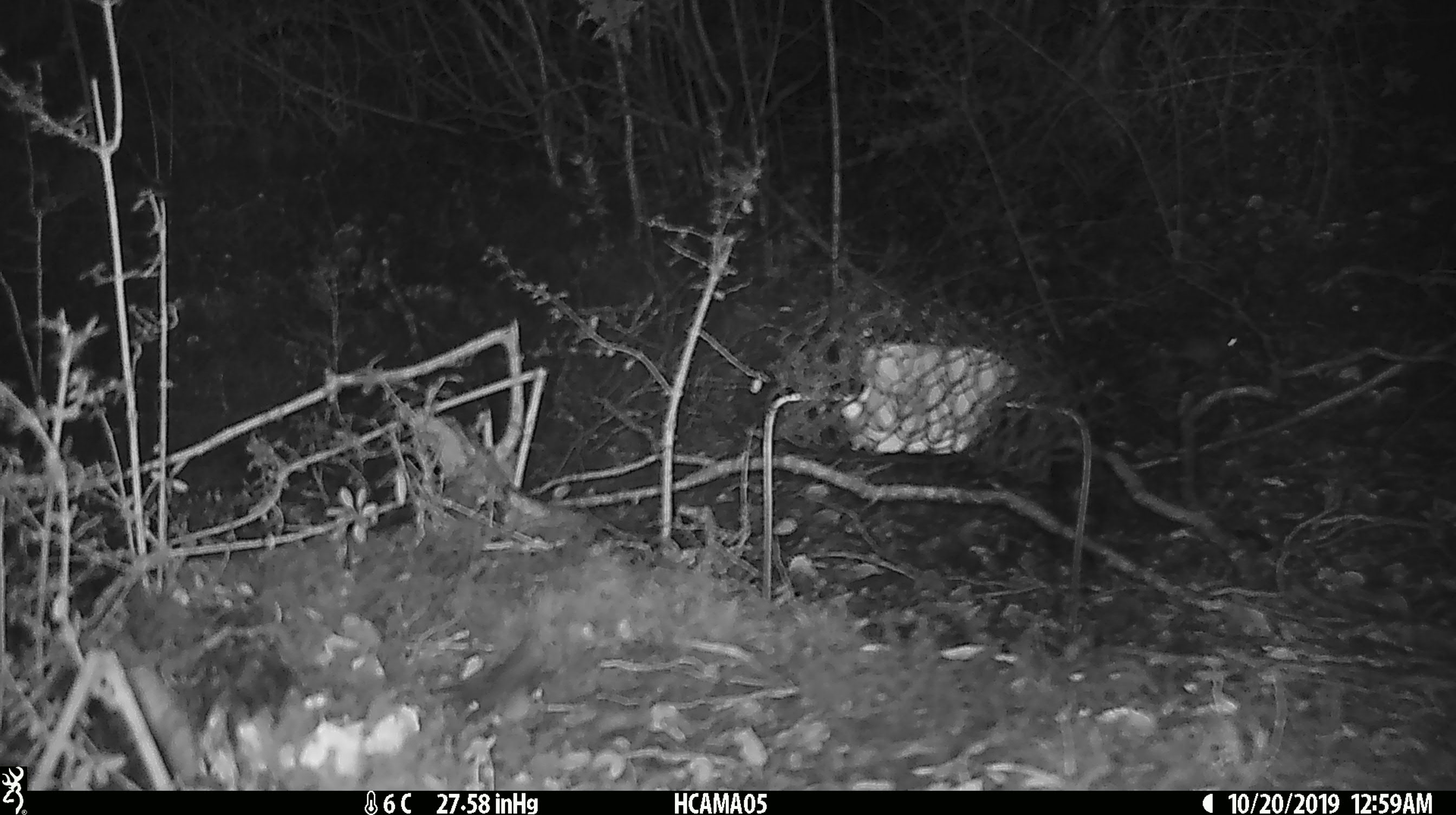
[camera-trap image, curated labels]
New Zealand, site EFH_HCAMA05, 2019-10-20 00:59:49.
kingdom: Animalia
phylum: Chordata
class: Mammalia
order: Rodentia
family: Muridae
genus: Mus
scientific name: Mus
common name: mouse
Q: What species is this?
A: Mouse (Mus).